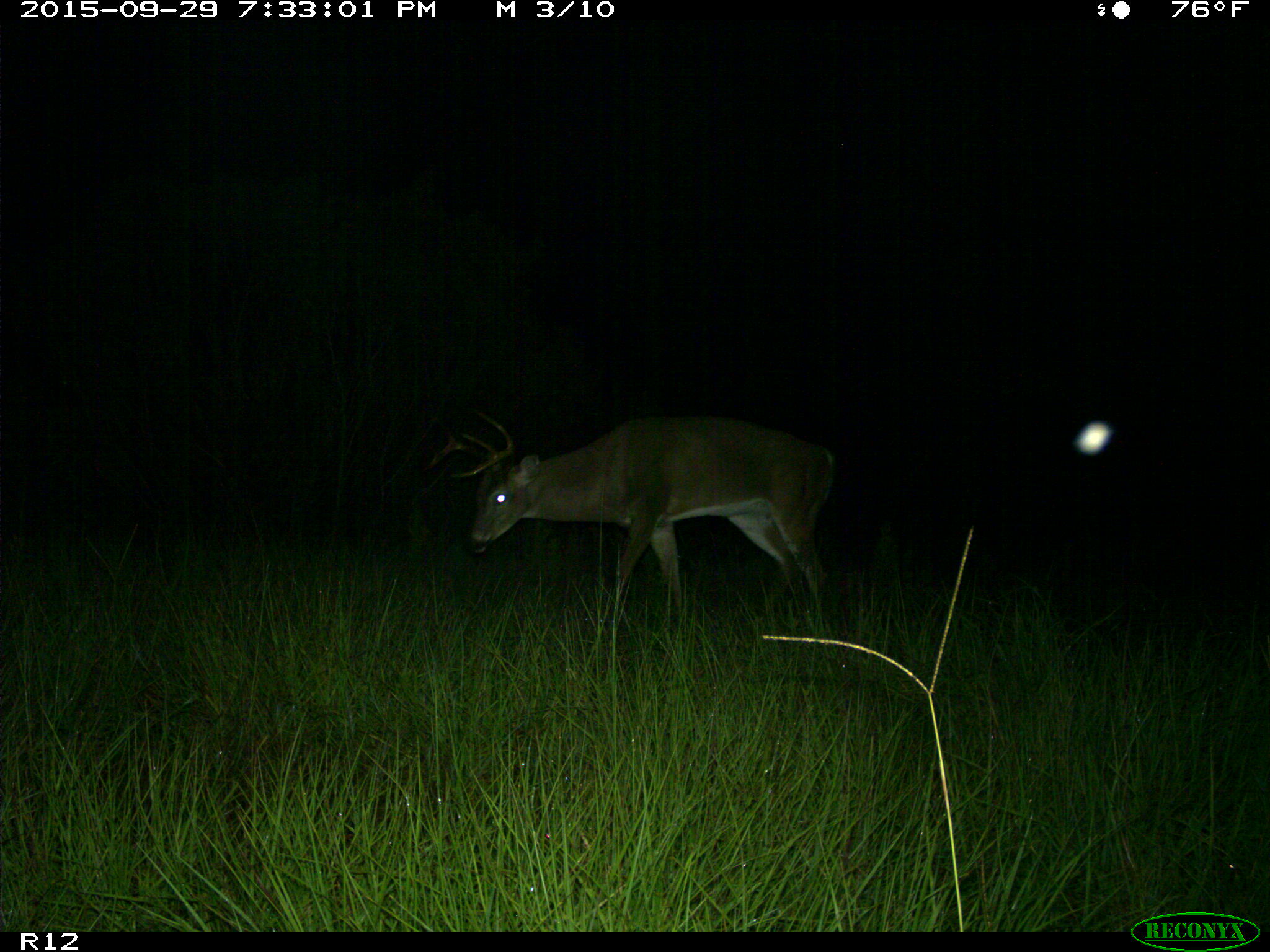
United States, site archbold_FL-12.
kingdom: Animalia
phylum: Chordata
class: Mammalia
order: Artiodactyla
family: Cervidae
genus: Odocoileus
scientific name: Odocoileus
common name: deer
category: unidentified deer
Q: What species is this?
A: Unidentified deer (deer) (Odocoileus).